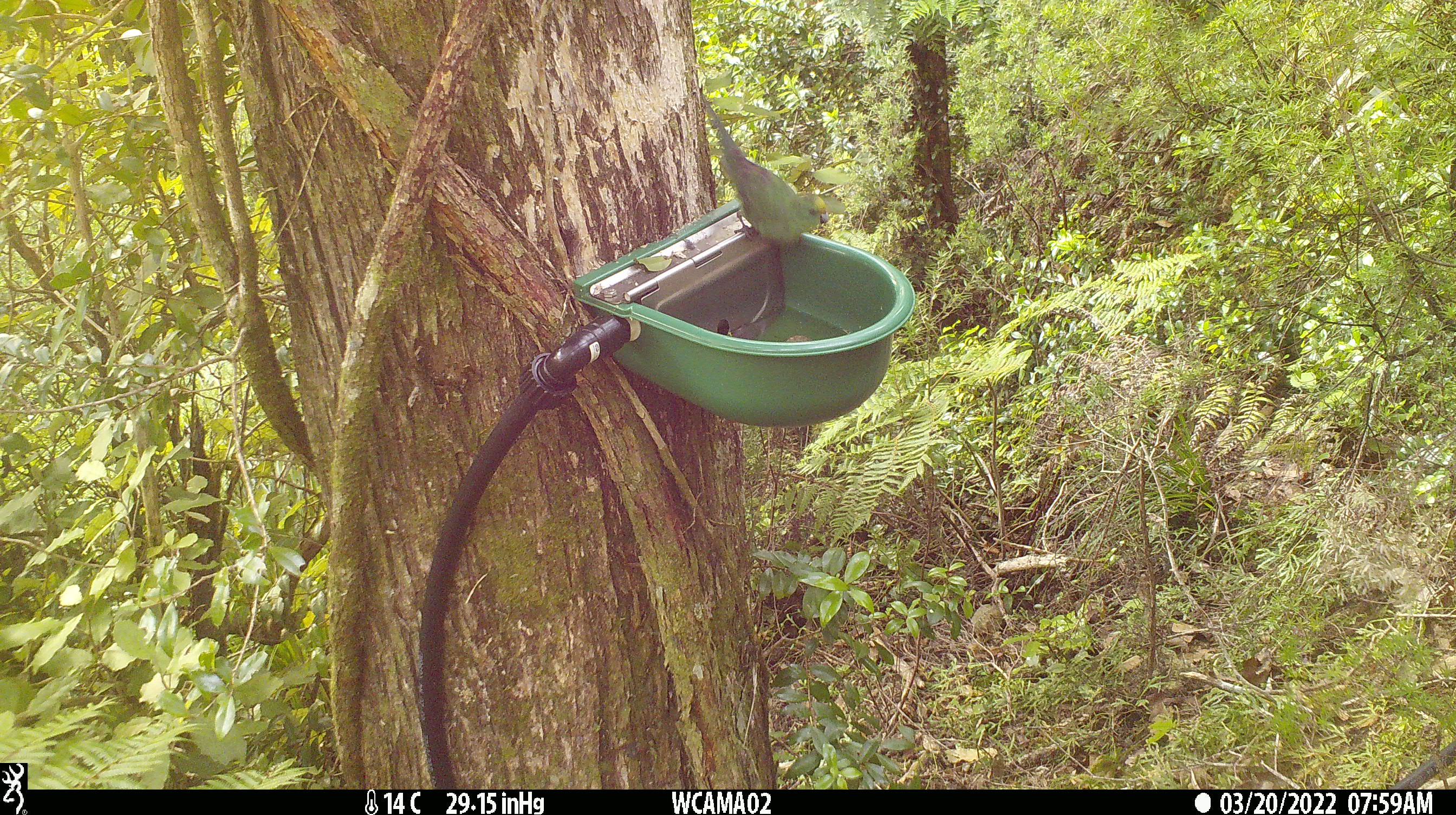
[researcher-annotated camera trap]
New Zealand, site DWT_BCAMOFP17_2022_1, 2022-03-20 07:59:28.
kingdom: Animalia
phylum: Chordata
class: Aves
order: Psittaciformes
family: Psittaculidae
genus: Cyanoramphus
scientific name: Cyanoramphus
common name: parakeet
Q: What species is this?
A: Parakeet (Cyanoramphus).